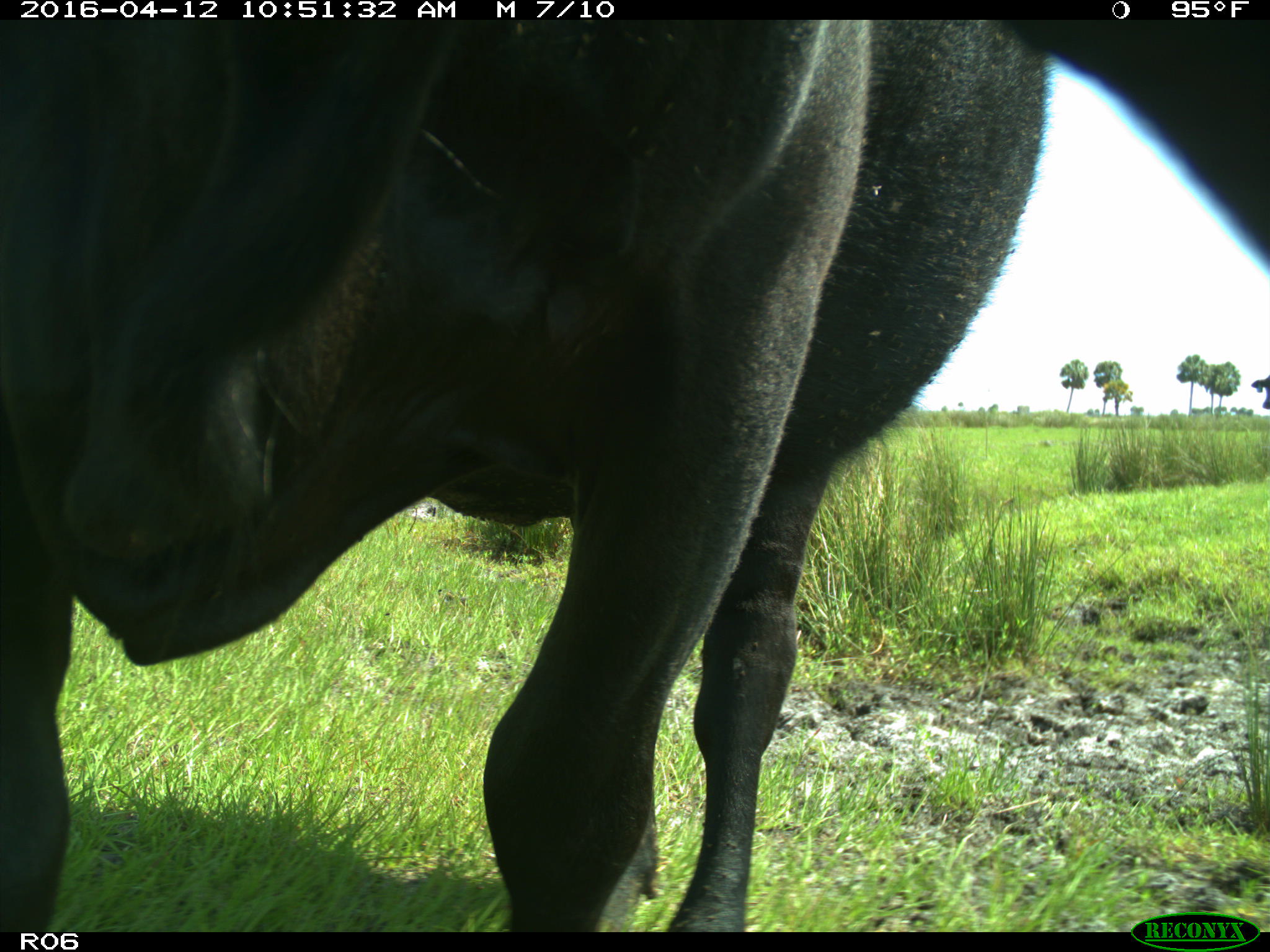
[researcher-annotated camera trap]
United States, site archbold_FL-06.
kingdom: Animalia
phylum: Chordata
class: Mammalia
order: Artiodactyla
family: Bovidae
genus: Bos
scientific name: Bos taurus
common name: domestic cow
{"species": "Bos taurus (domestic cow)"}